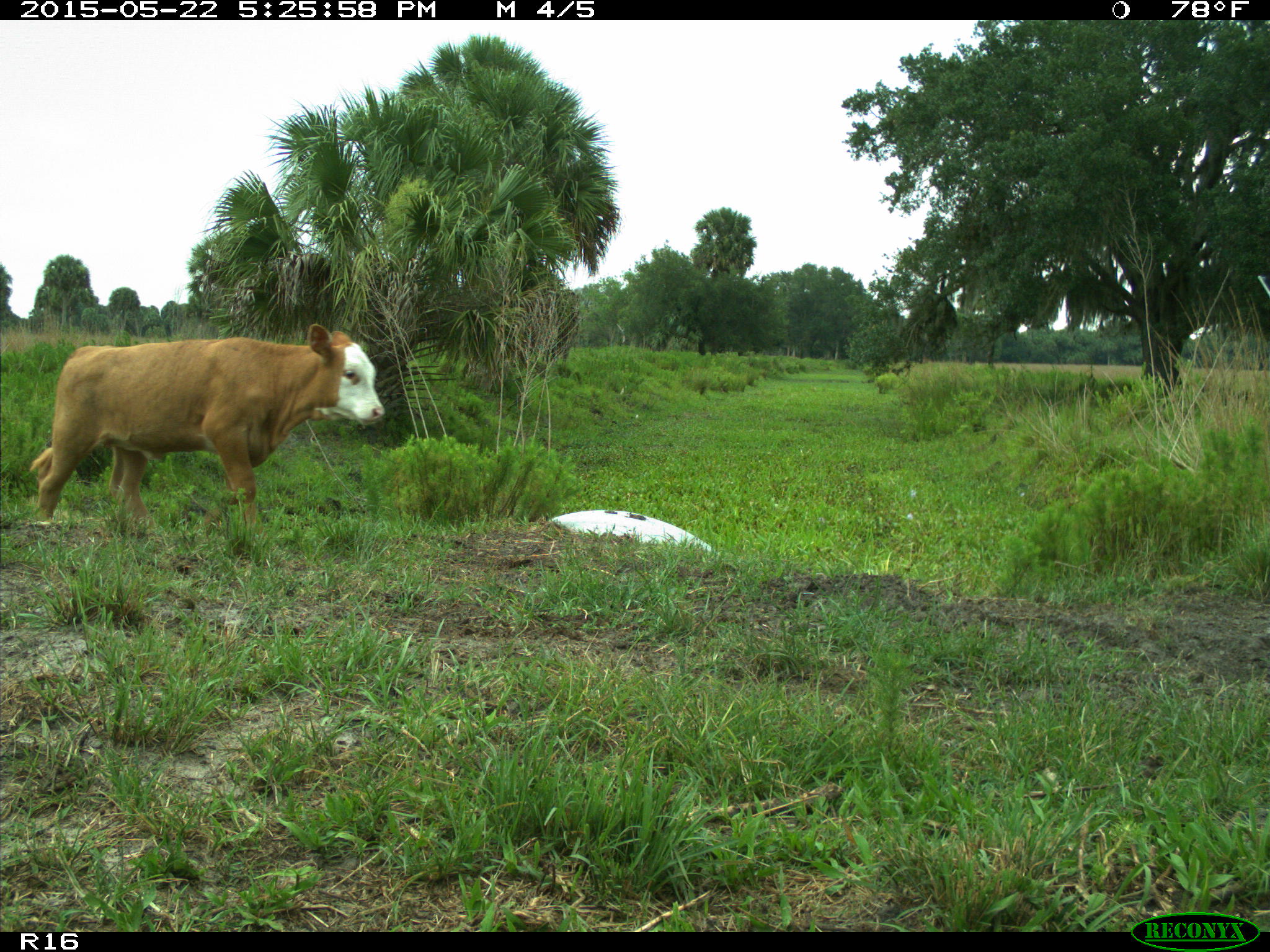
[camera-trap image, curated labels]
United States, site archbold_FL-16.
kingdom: Animalia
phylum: Chordata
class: Mammalia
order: Artiodactyla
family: Bovidae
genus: Bos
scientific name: Bos taurus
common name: domestic cow